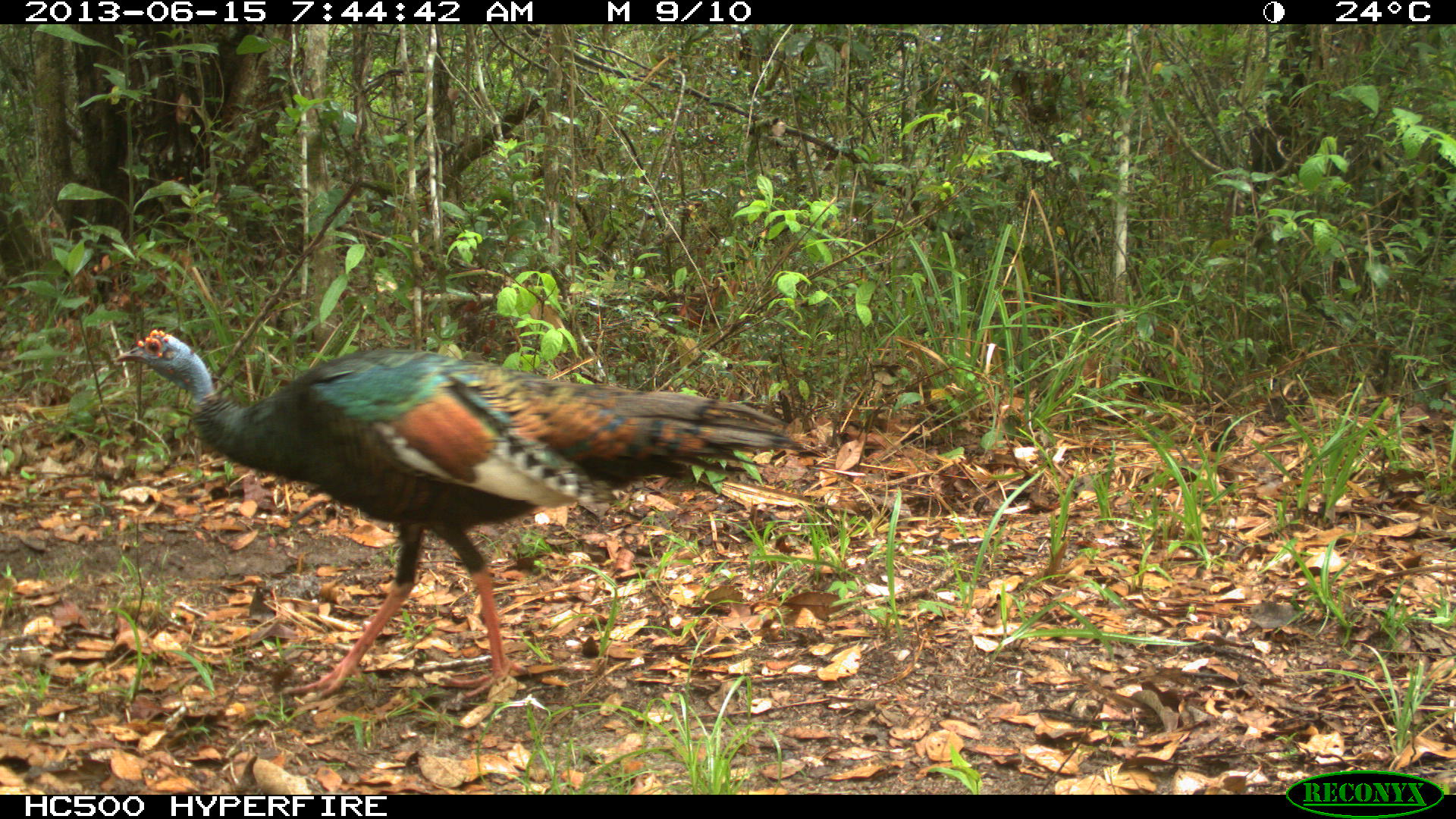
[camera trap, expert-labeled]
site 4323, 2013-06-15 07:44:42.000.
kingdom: Animalia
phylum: Chordata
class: Aves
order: Galliformes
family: Phasianidae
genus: Meleagris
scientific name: Meleagris ocellata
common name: ocellated turkey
Meleagris ocellata (ocellated turkey), count 1, sex male.